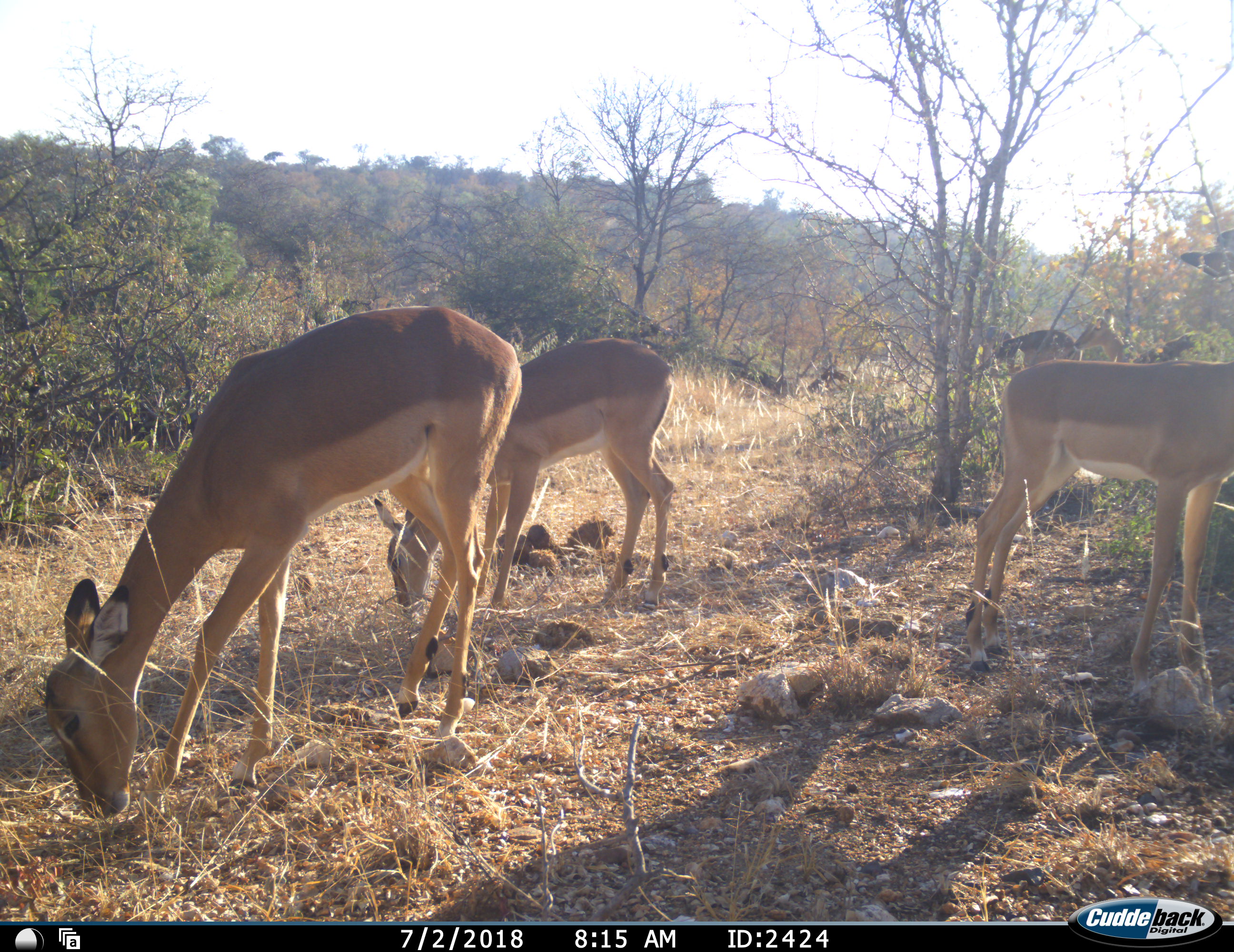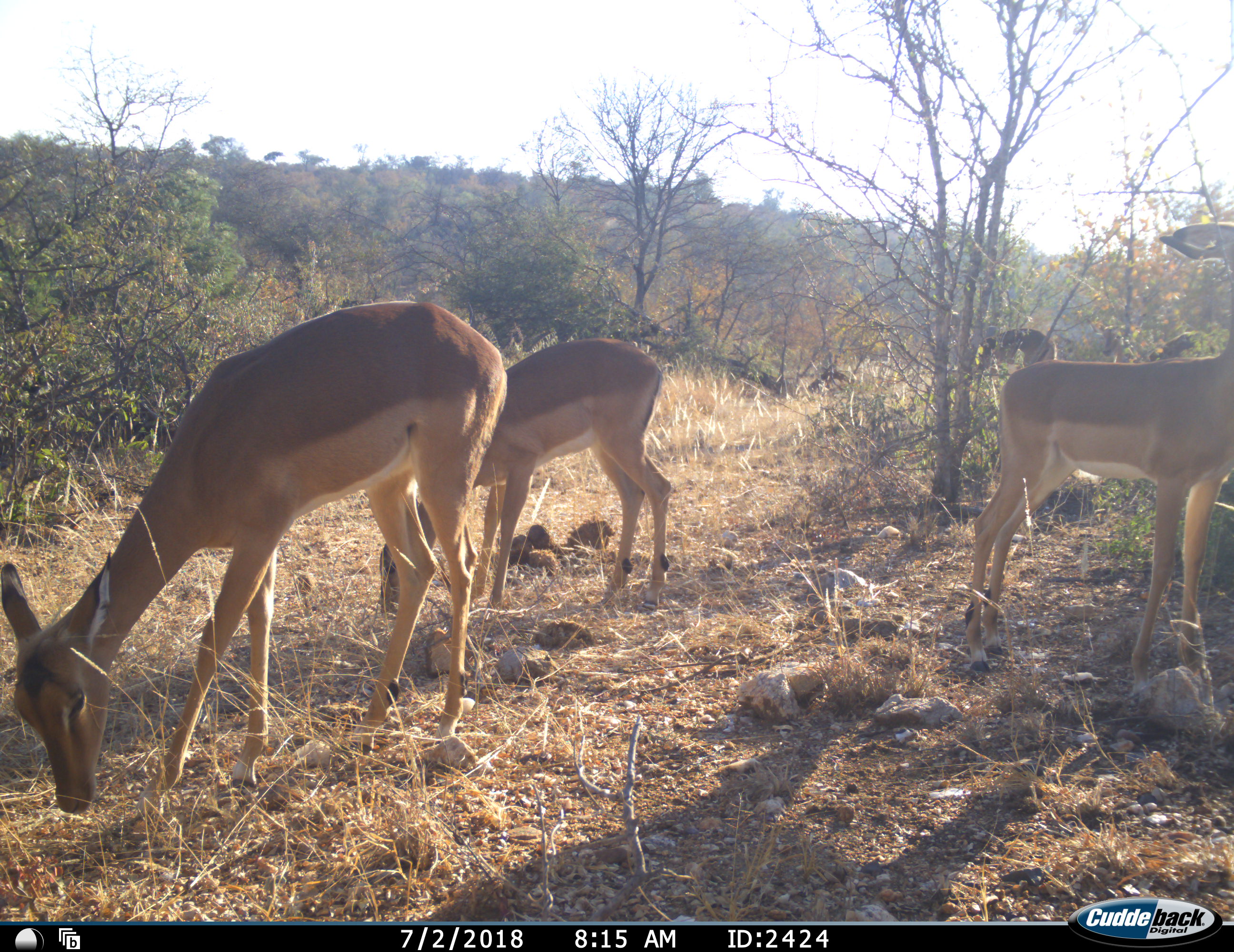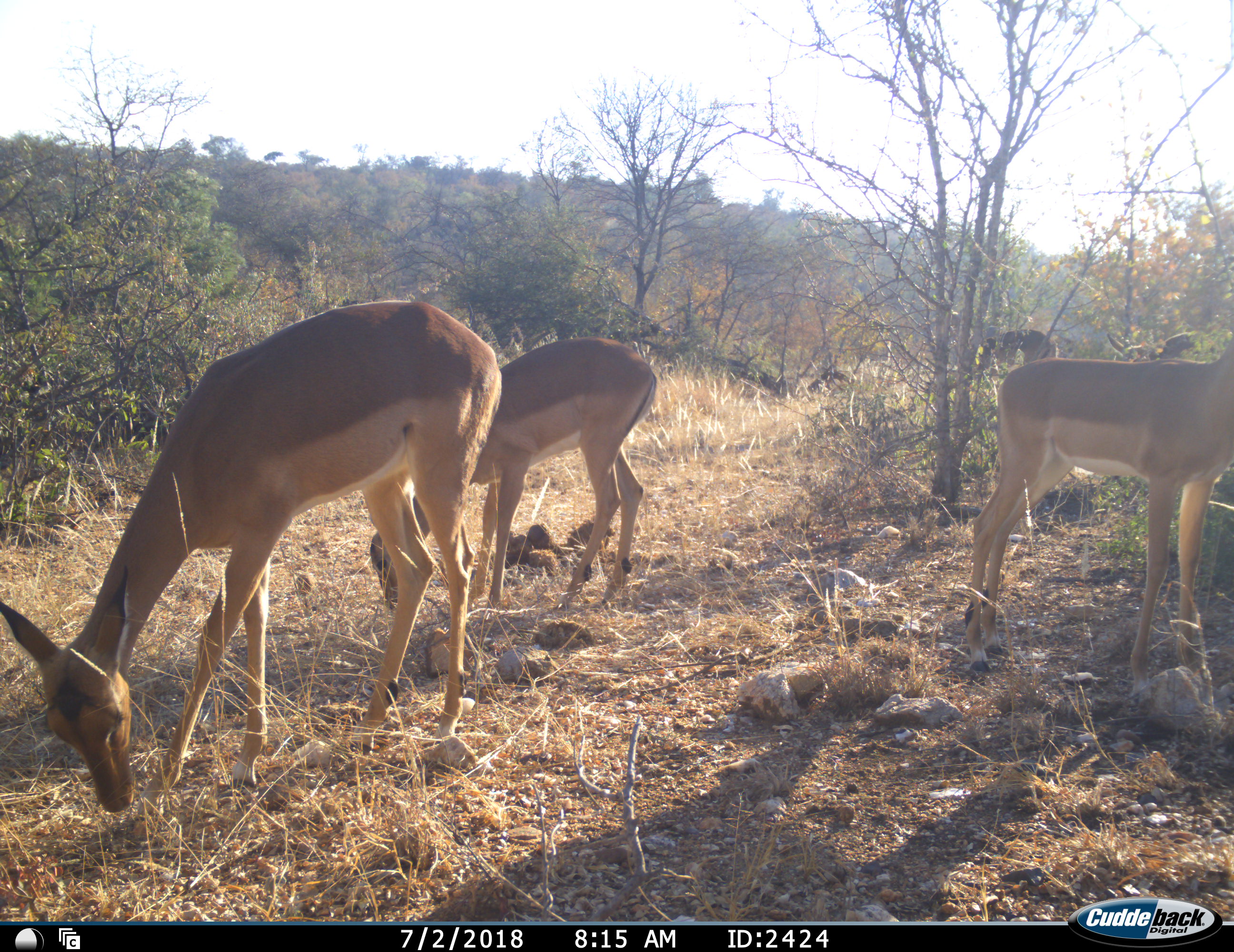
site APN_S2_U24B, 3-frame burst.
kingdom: Animalia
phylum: Chordata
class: Mammalia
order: Artiodactyla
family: Bovidae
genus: Aepyceros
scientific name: Aepyceros melampus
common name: impala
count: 5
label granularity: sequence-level